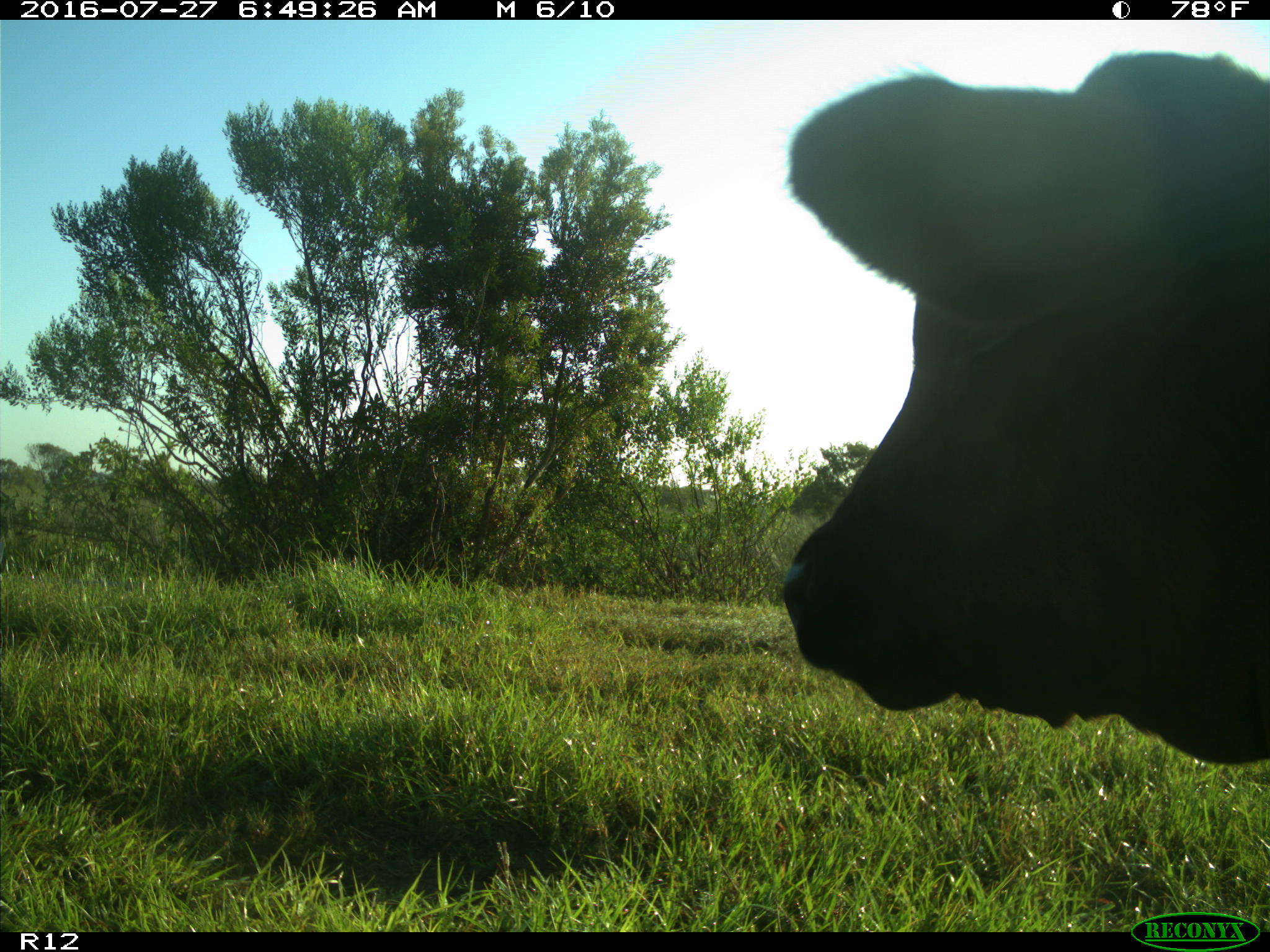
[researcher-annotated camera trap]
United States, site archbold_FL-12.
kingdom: Animalia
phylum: Chordata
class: Mammalia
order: Artiodactyla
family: Bovidae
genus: Bos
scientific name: Bos taurus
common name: domestic cow